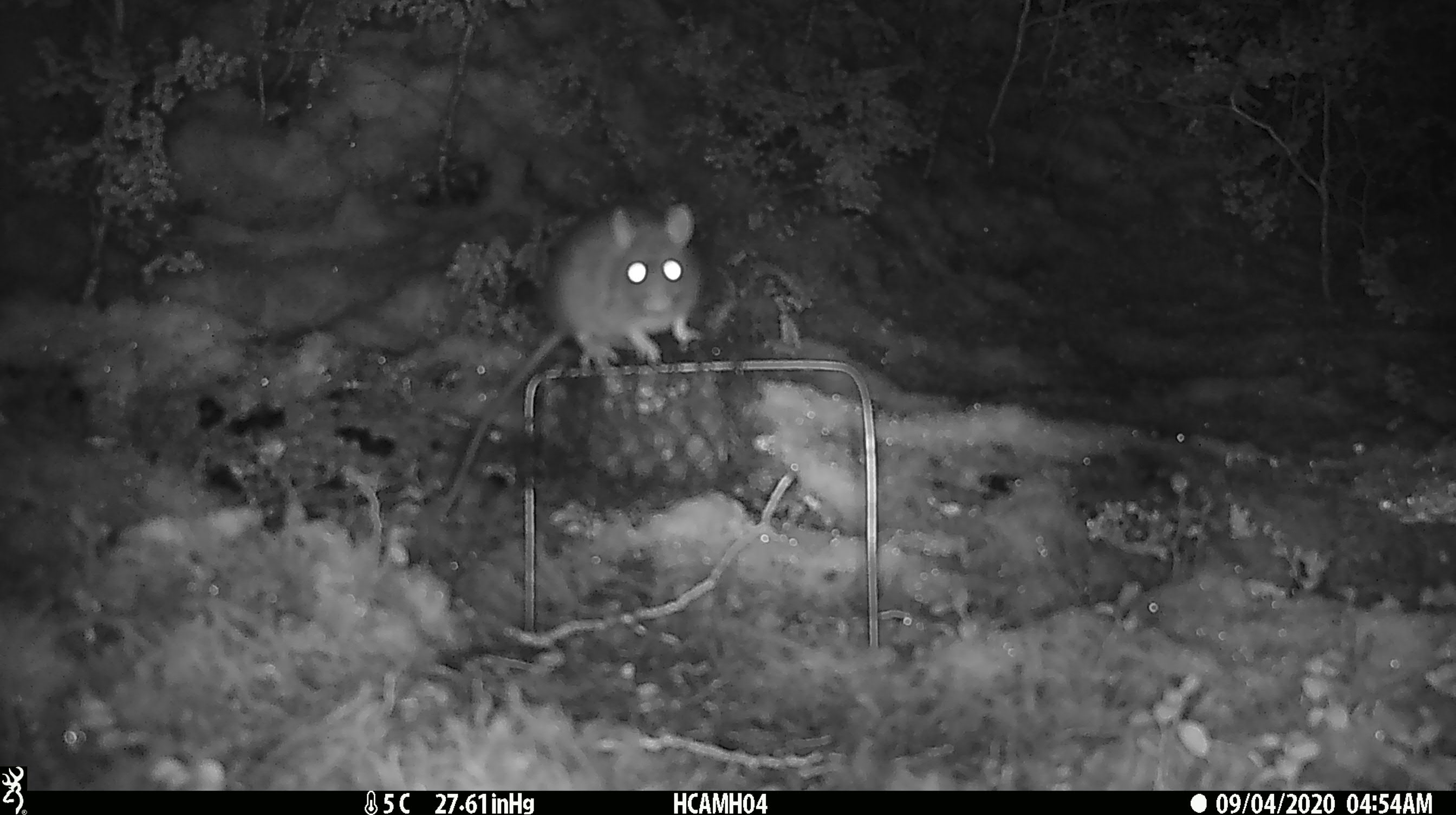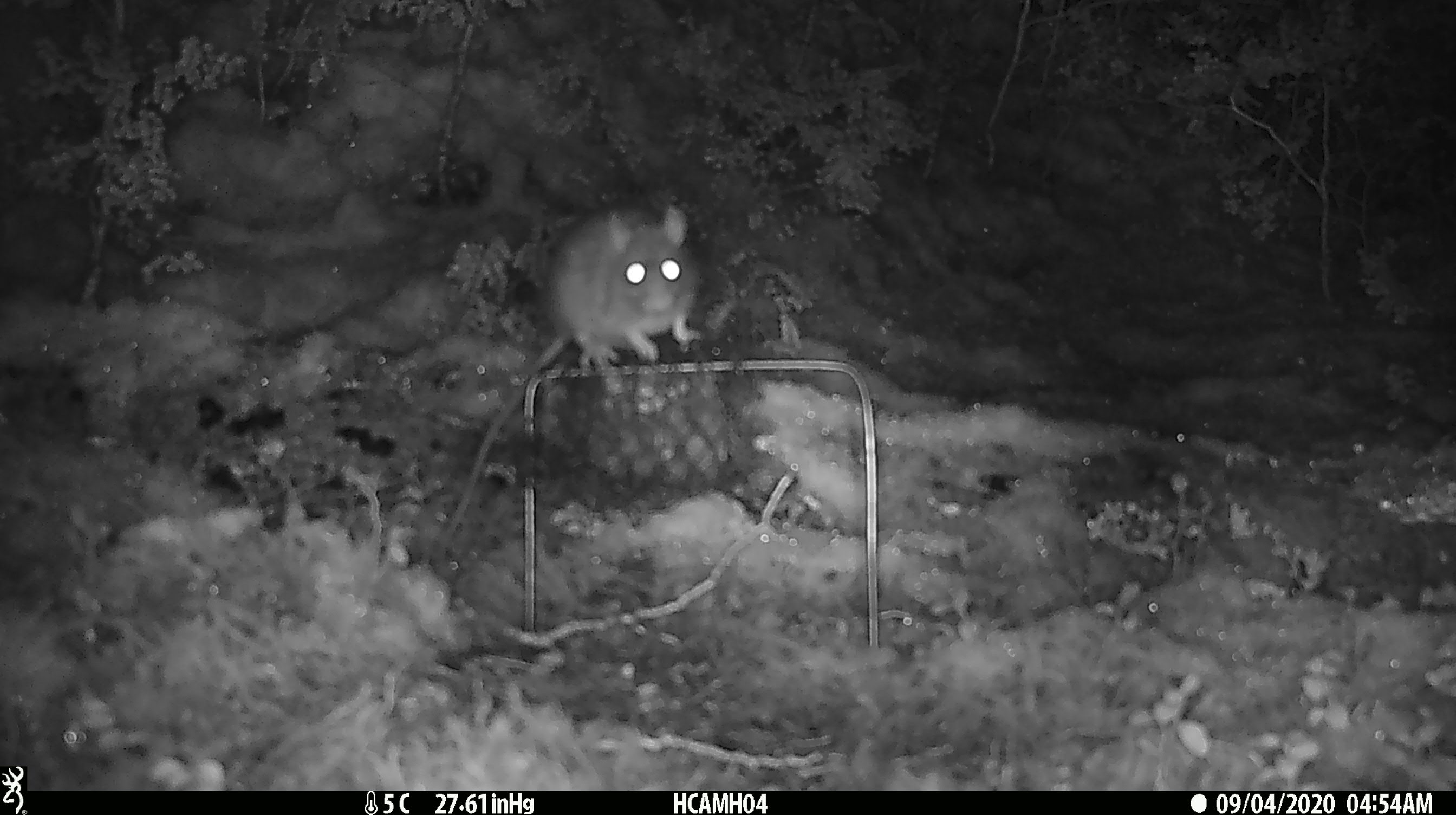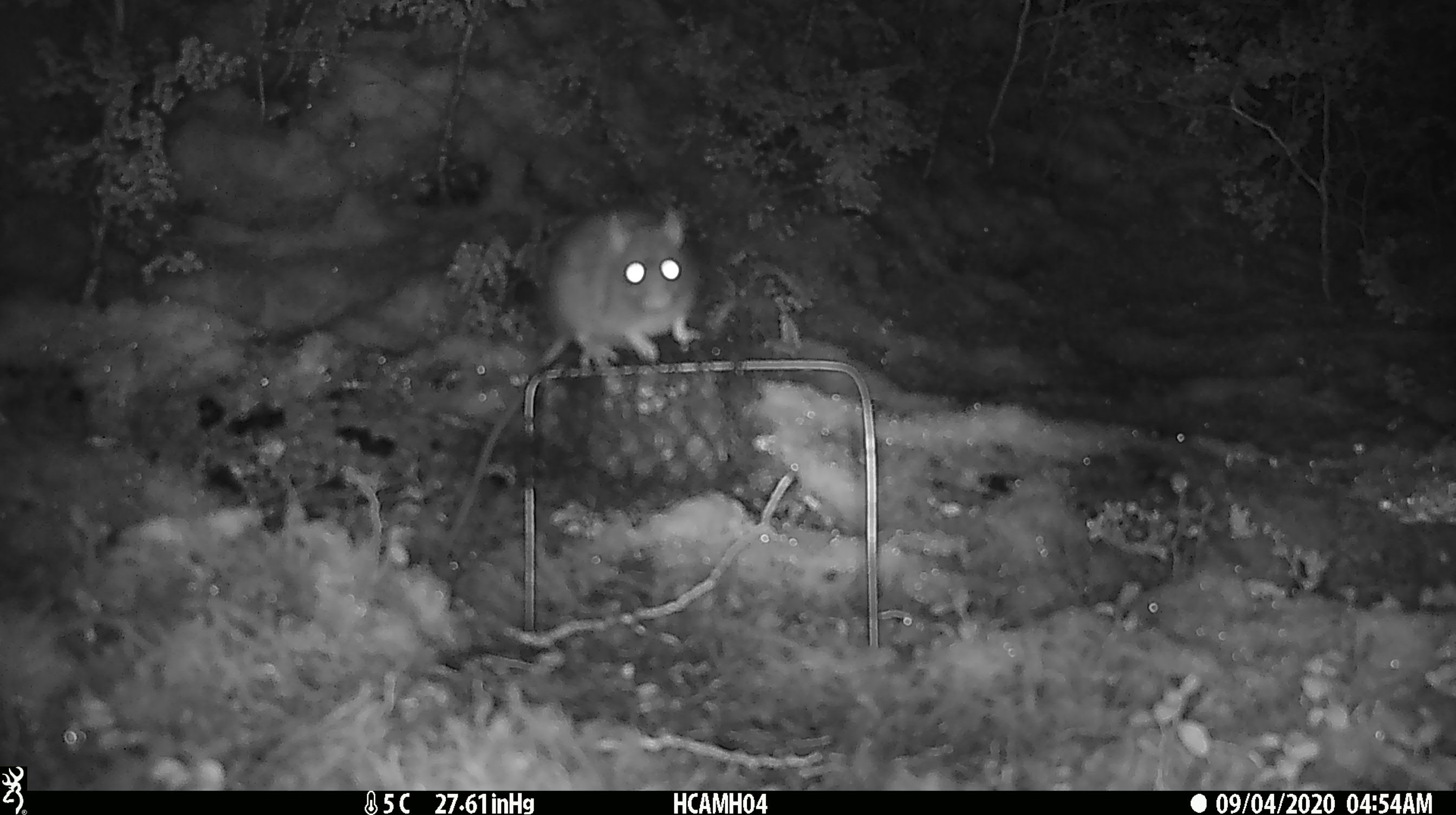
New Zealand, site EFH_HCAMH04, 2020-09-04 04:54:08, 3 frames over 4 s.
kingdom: Animalia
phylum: Chordata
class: Mammalia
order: Rodentia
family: Muridae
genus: Rattus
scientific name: Rattus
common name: rat